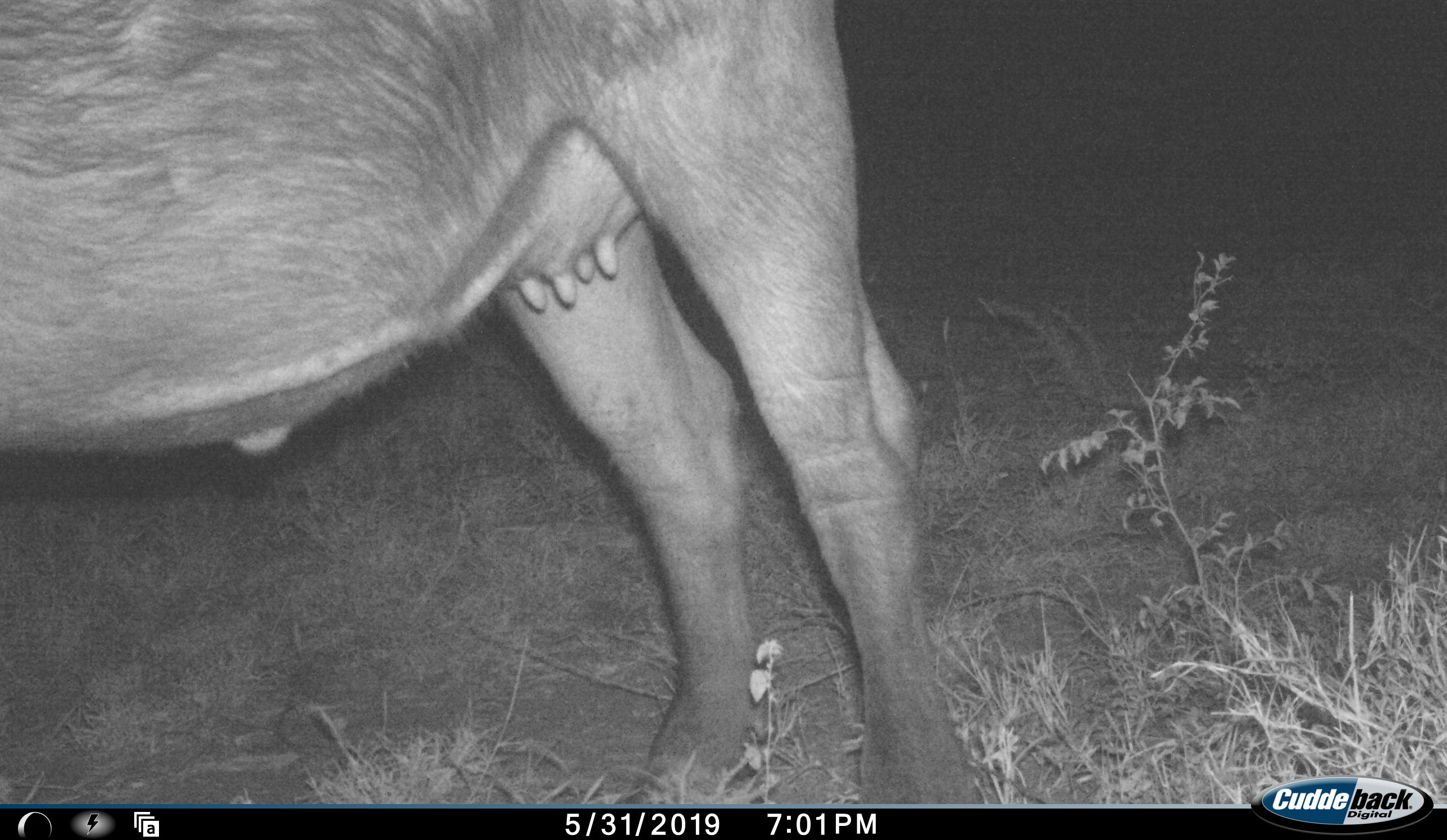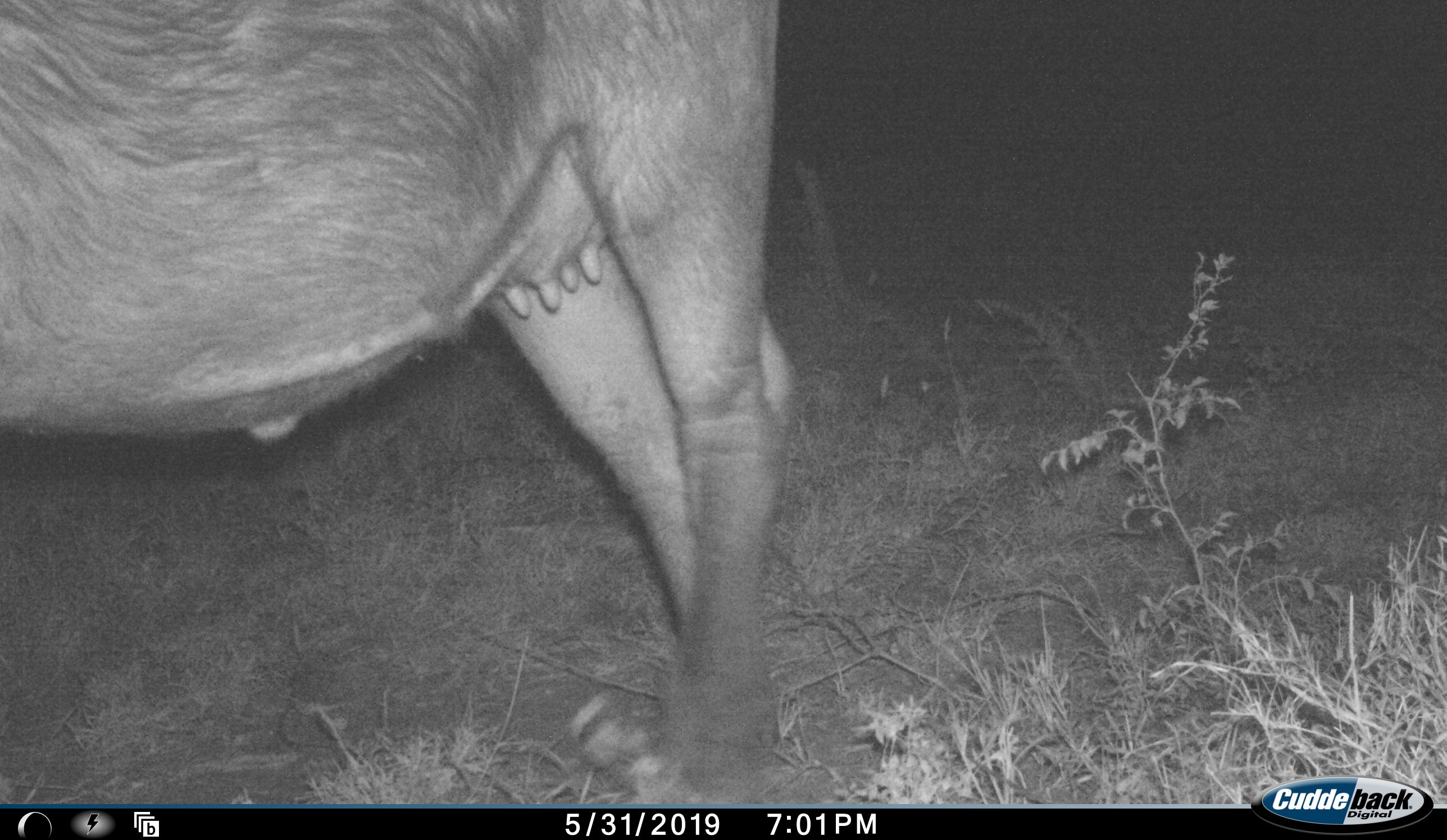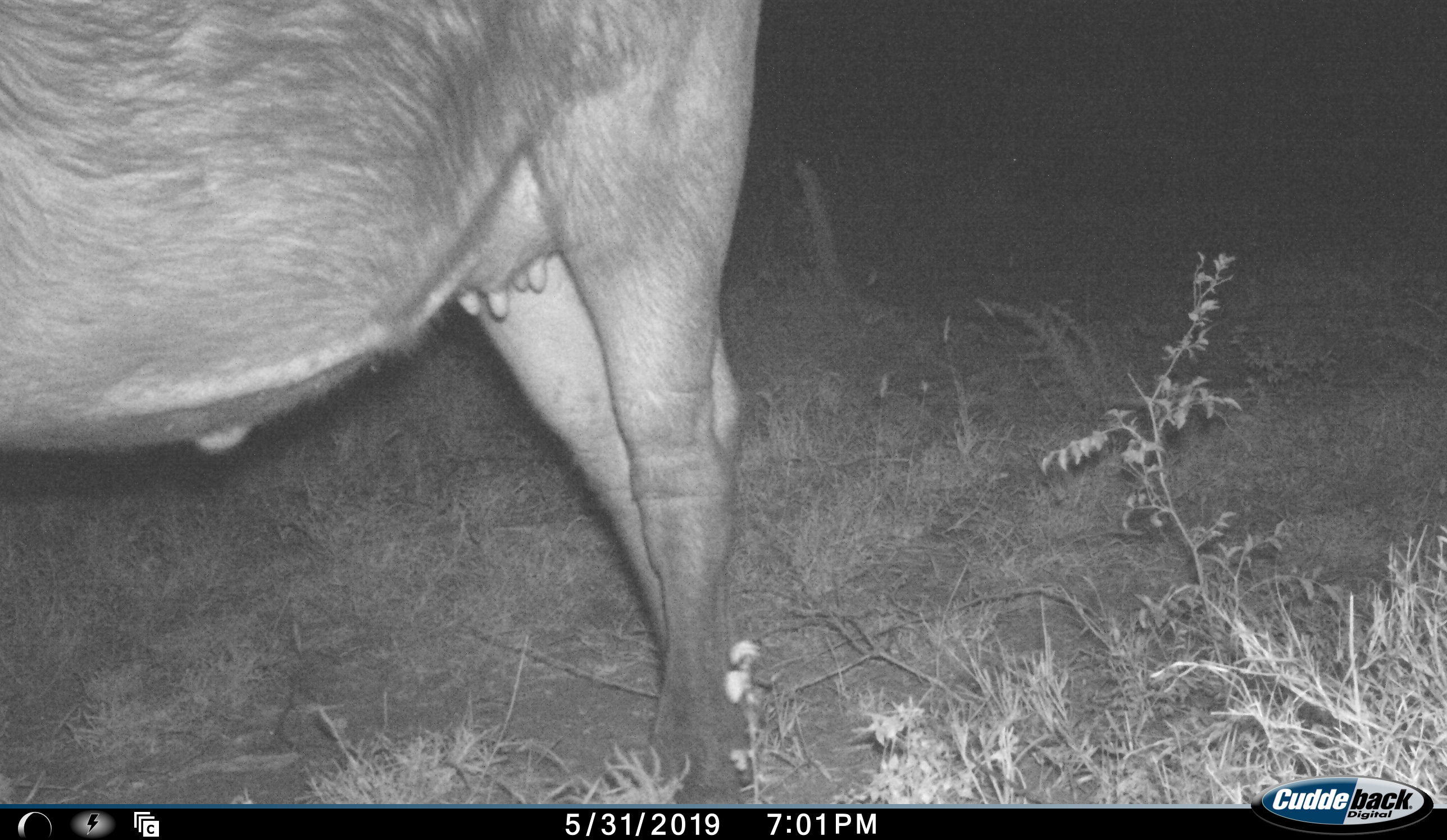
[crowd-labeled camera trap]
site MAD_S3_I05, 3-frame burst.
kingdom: Animalia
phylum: Chordata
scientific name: Vertebrata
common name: domestic animal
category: domesticanimal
Domesticanimal (domestic animal) (Vertebrata), count 1. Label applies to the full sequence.